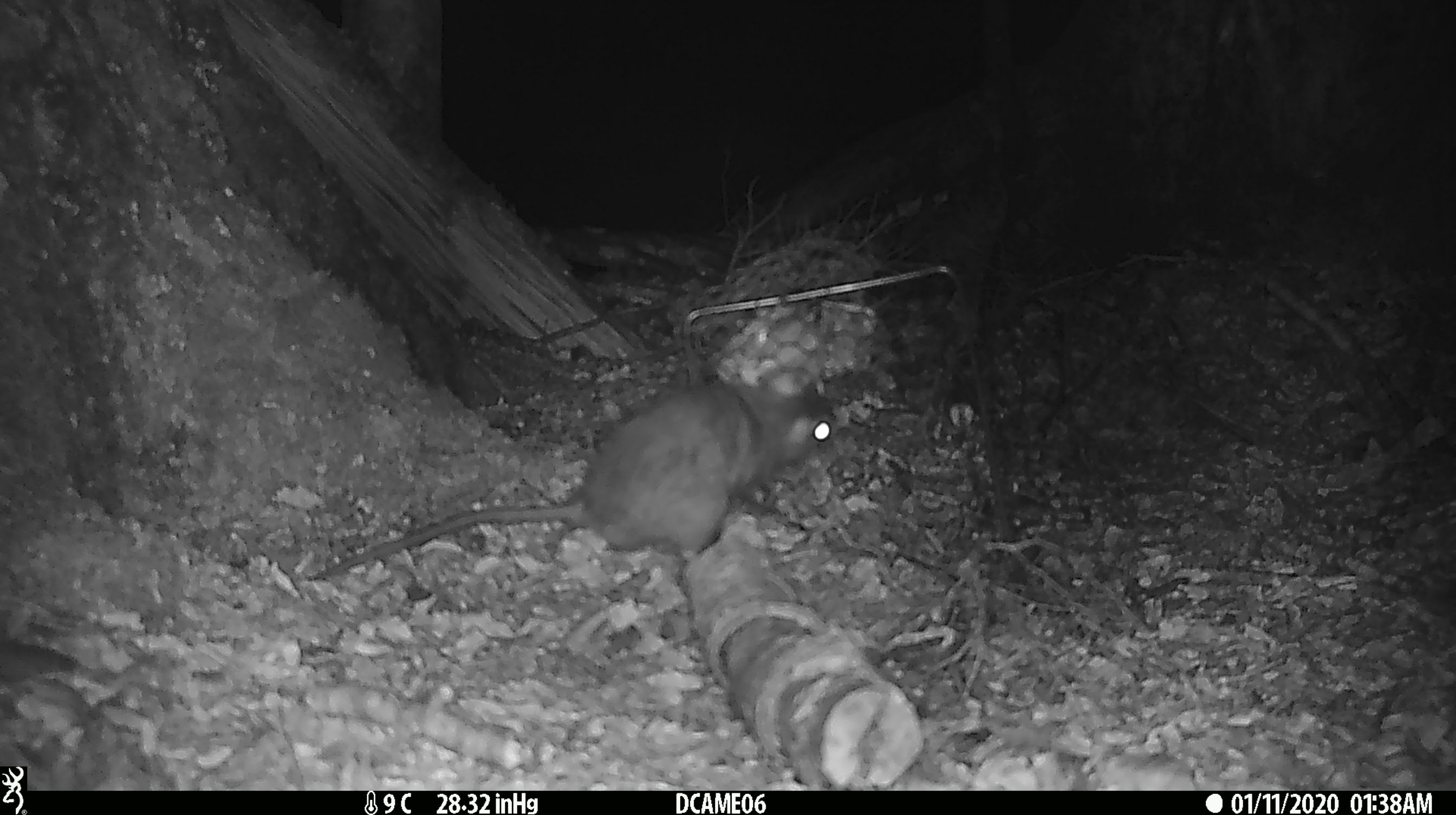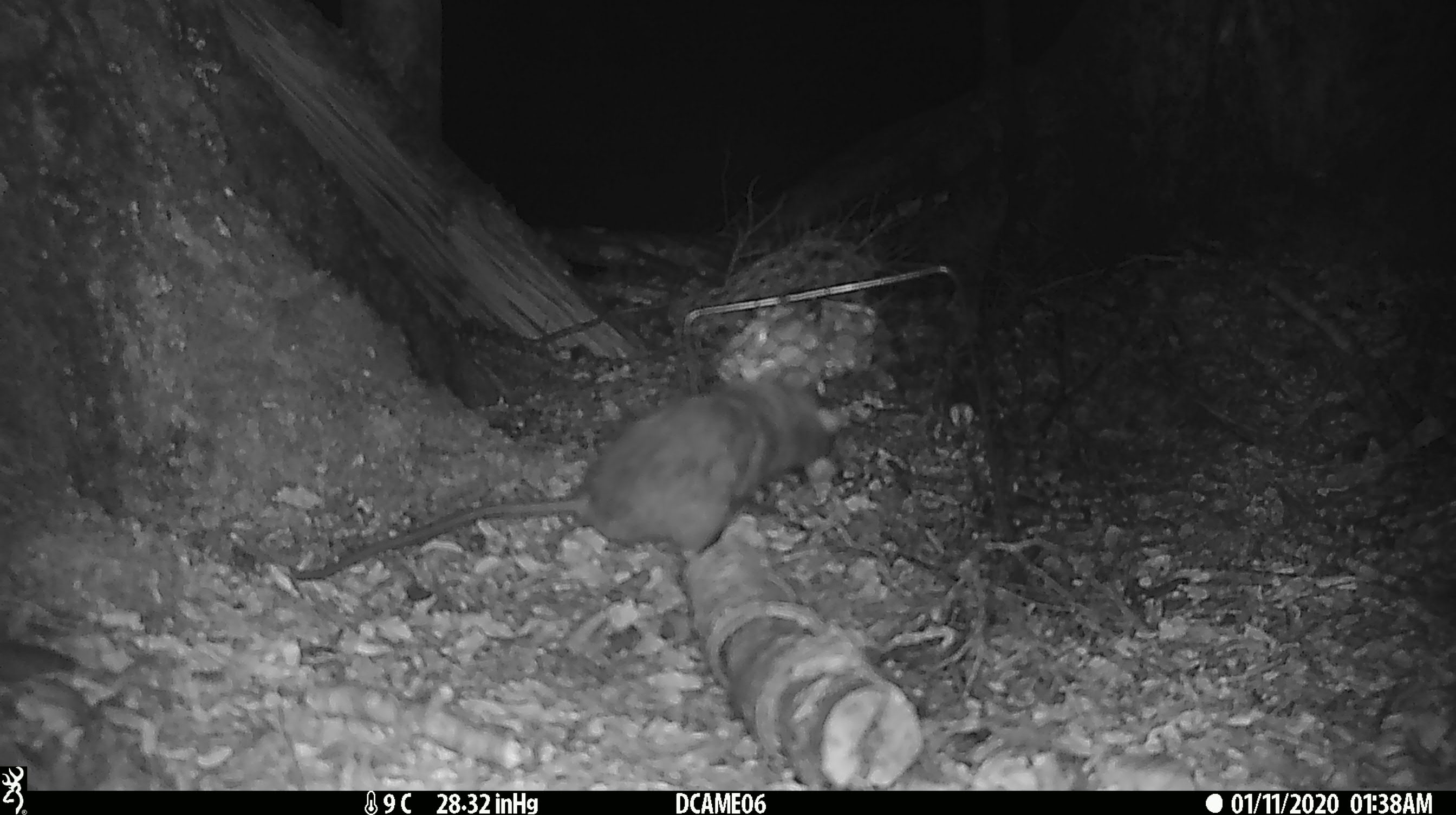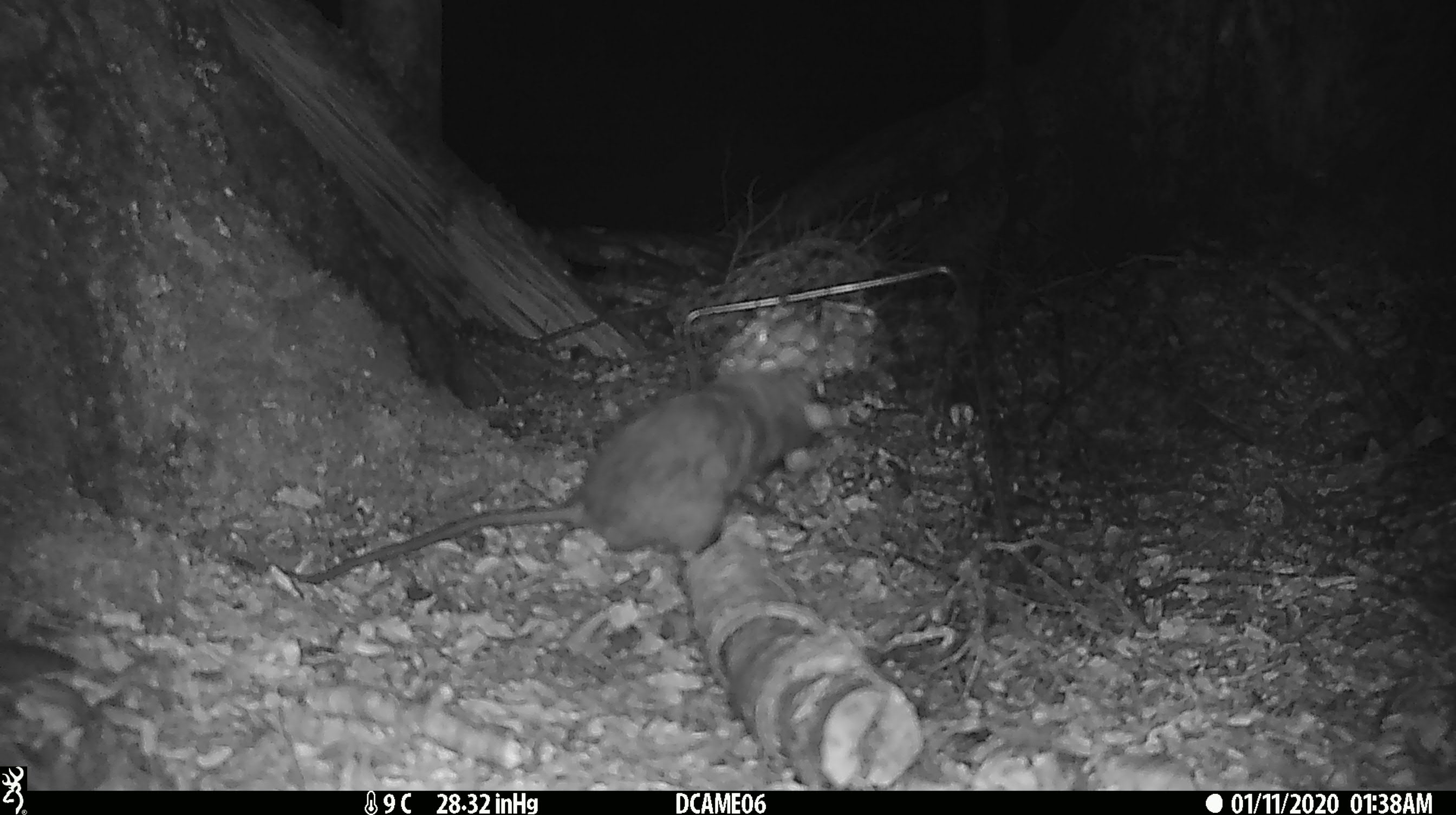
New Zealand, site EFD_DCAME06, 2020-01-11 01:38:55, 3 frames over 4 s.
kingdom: Animalia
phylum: Chordata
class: Mammalia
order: Rodentia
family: Muridae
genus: Rattus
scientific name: Rattus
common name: rat